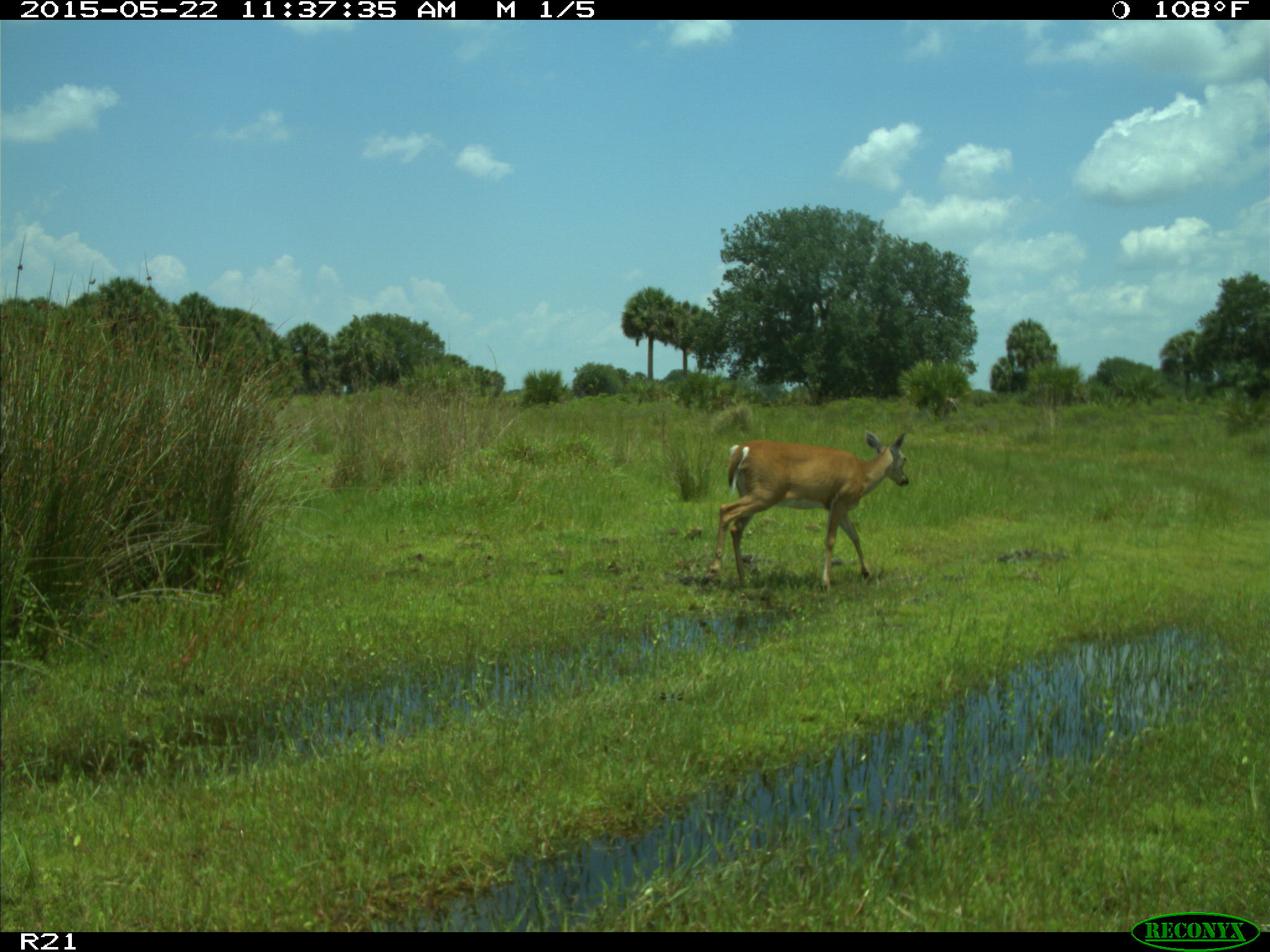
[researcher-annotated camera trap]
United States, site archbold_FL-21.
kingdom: Animalia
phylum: Chordata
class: Mammalia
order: Artiodactyla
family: Cervidae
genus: Odocoileus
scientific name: Odocoileus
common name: deer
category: unidentified deer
Unidentified deer (deer) (Odocoileus).